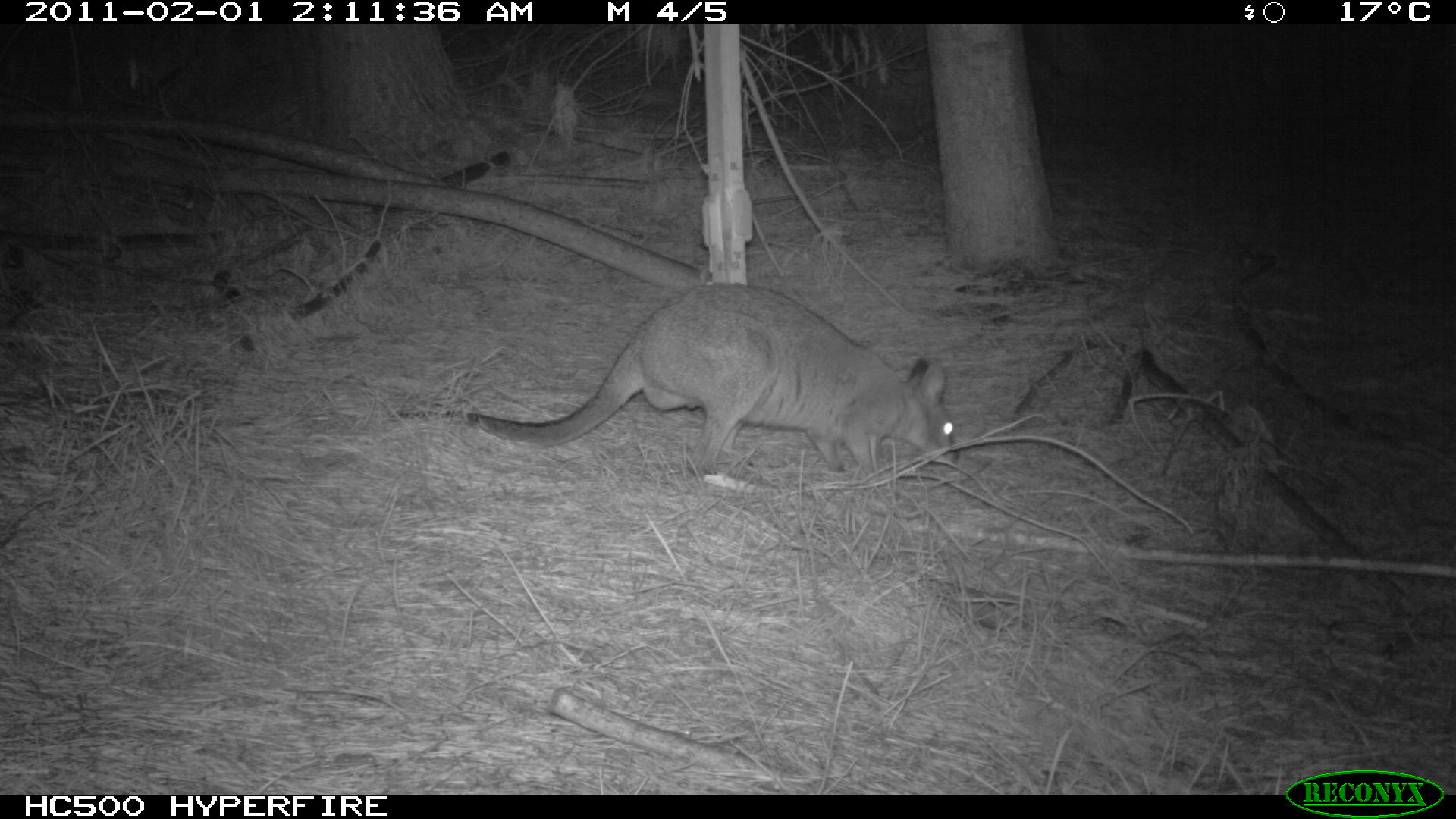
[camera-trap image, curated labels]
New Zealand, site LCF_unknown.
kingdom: Animalia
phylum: Chordata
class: Mammalia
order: Diprotodontia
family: Macropodidae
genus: Notamacropus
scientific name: Notamacropus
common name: wallaby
Wallaby (Notamacropus).